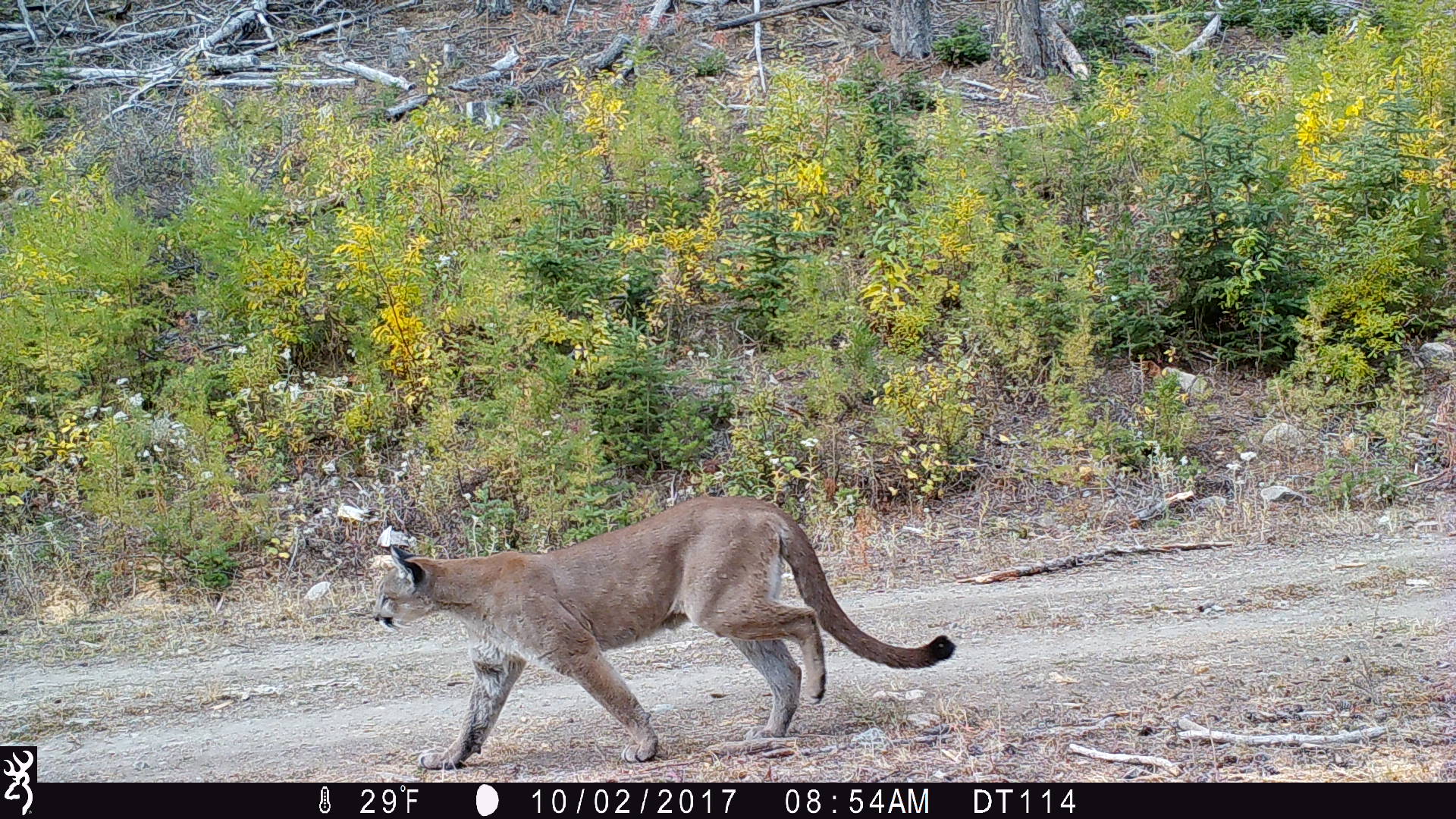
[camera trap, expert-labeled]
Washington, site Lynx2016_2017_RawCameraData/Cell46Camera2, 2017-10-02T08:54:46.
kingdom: Animalia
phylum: Chordata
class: Mammalia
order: Carnivora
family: Felidae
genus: Puma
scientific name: Puma concolor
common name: mountain lion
Puma concolor (mountain lion). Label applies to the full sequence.